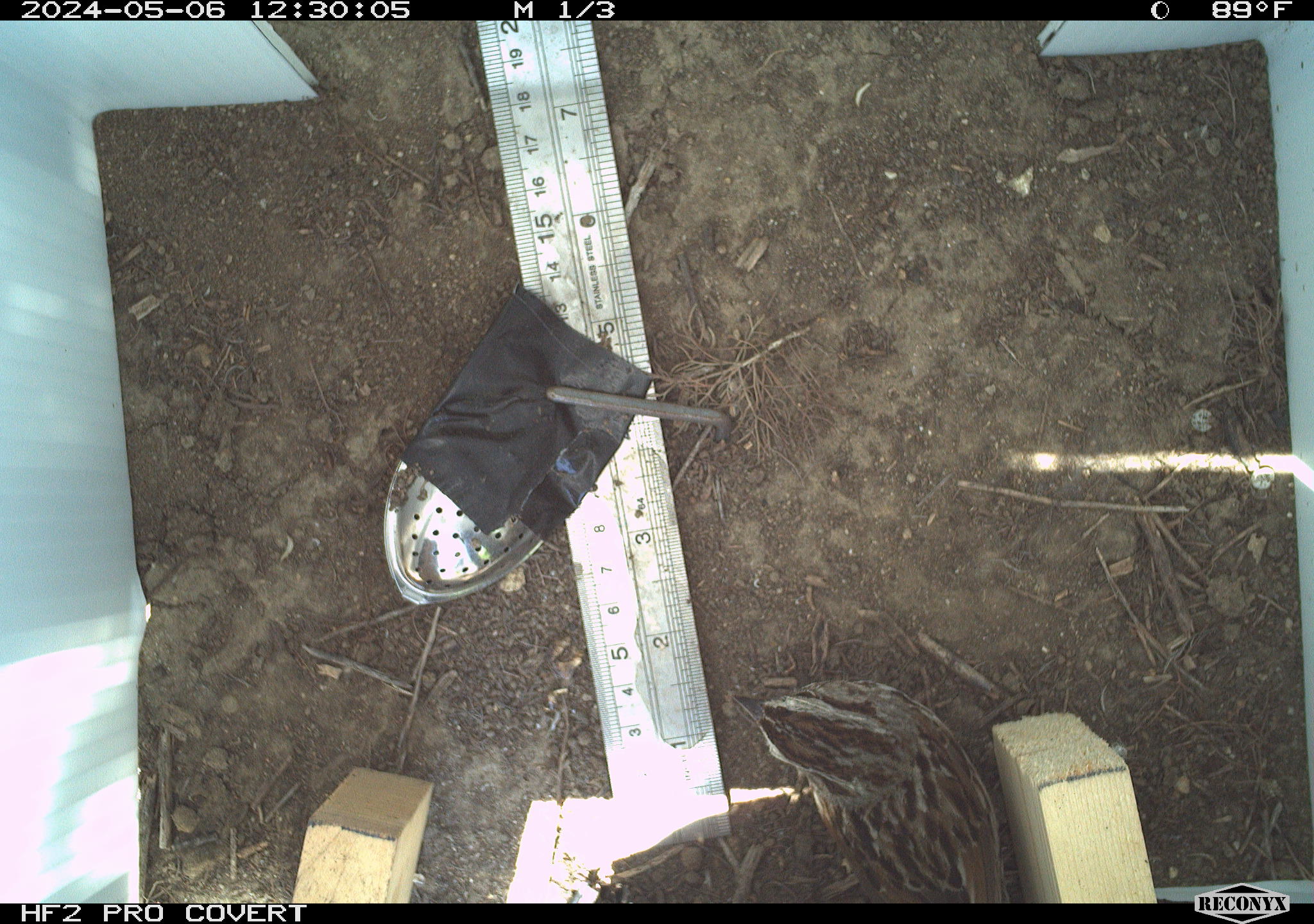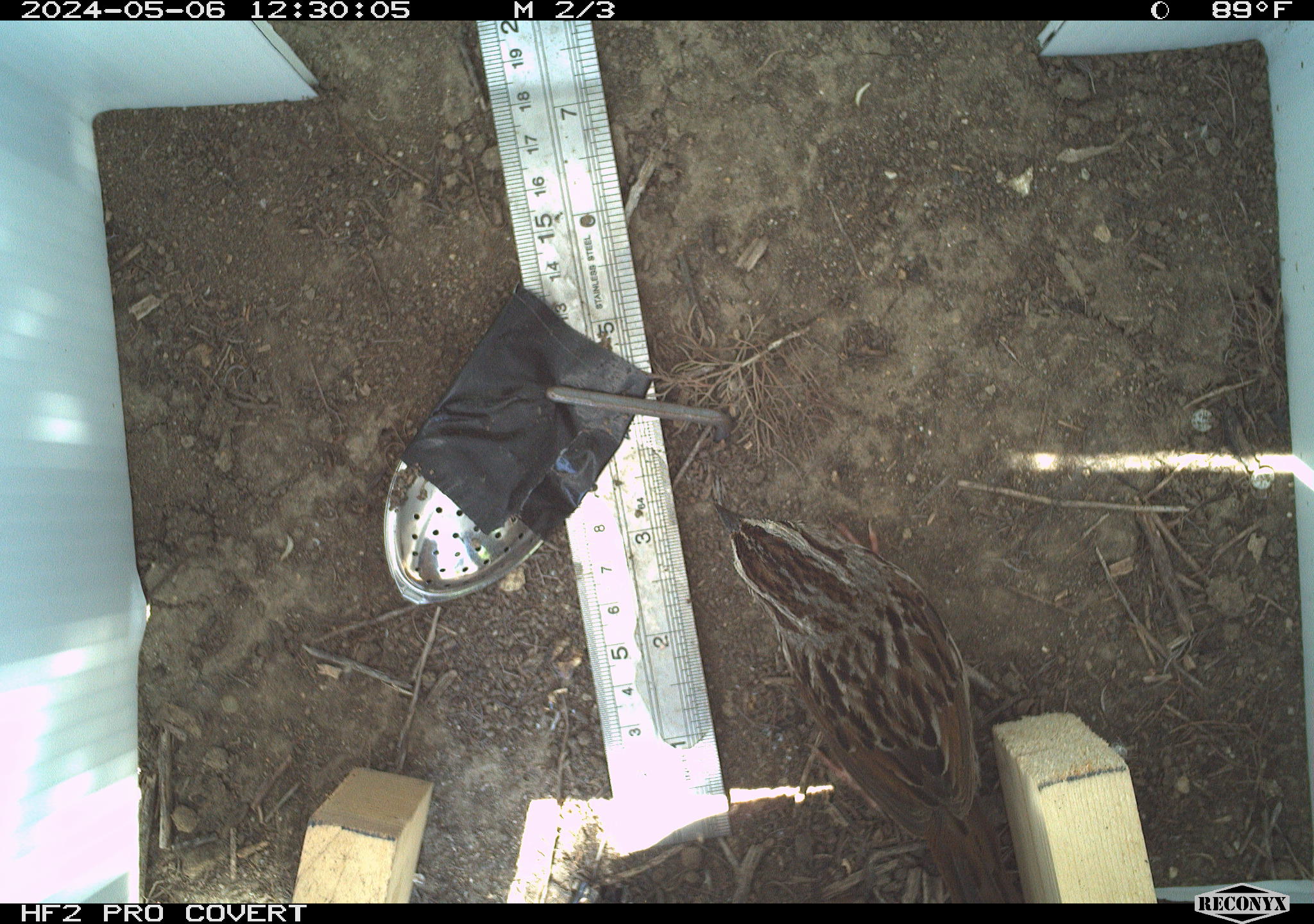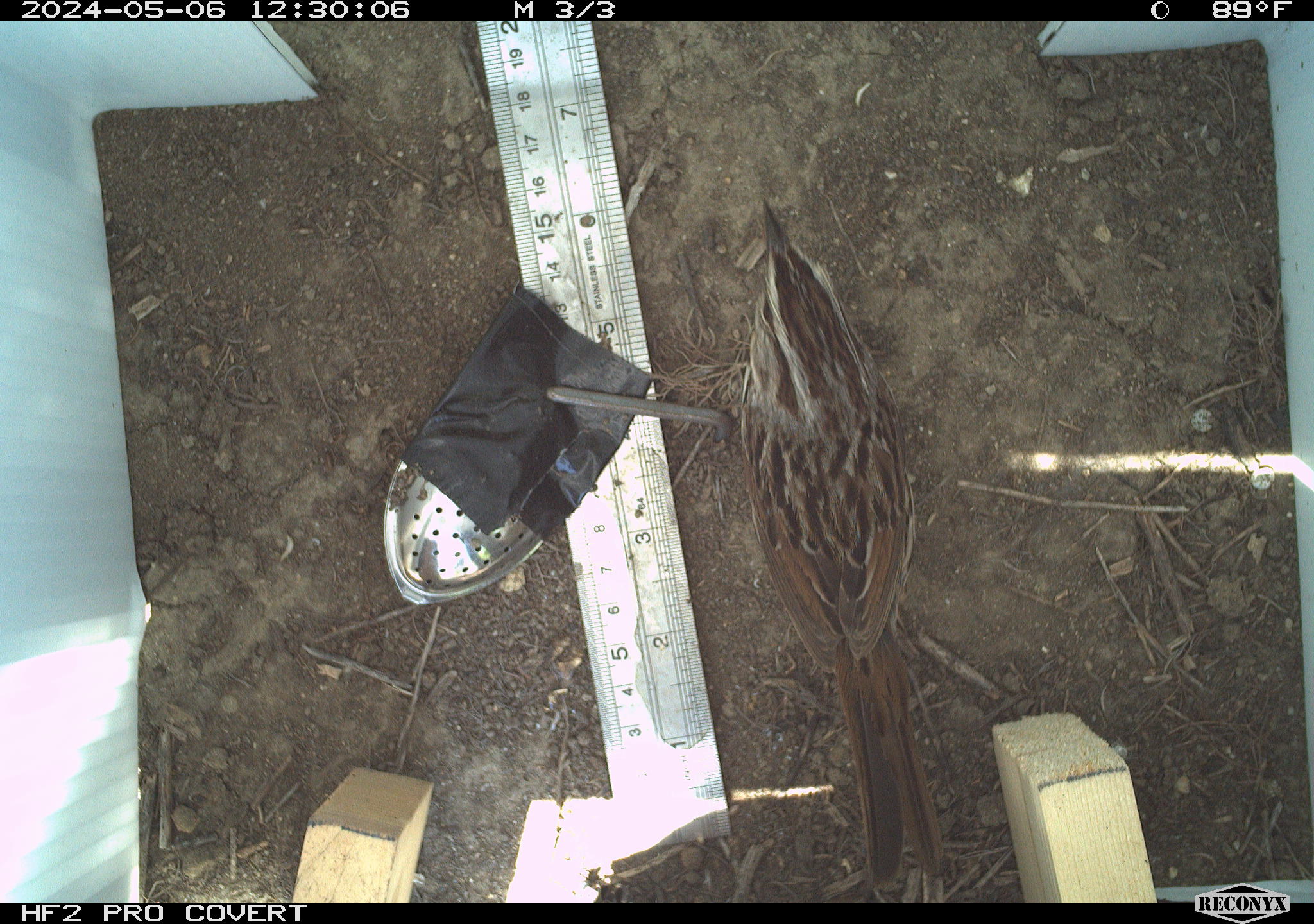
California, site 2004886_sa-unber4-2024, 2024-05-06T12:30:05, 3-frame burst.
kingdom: Animalia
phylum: Chordata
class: Aves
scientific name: Aves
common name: bird